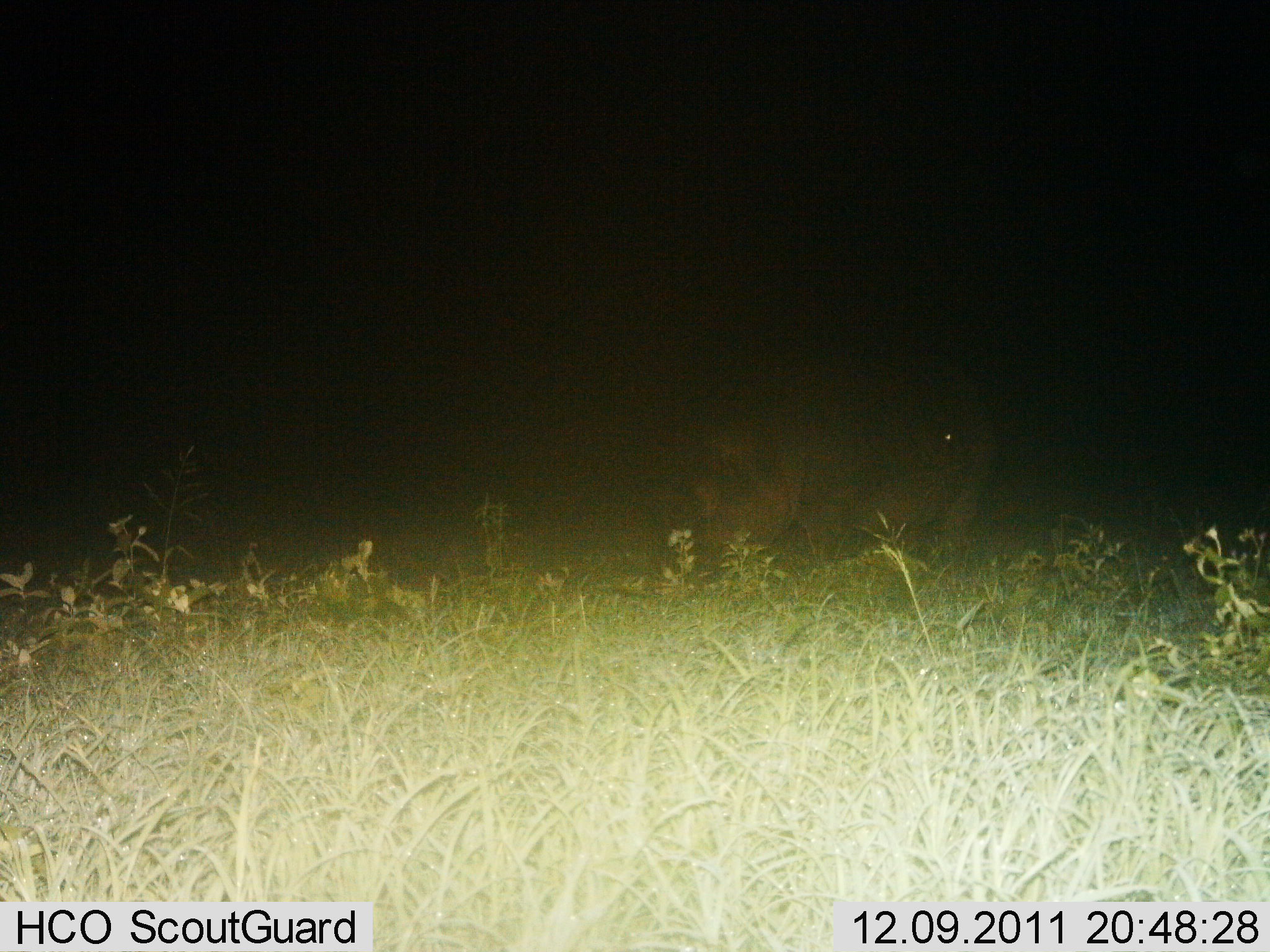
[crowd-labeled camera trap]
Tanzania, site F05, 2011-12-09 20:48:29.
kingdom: Animalia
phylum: Chordata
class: Mammalia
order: Artiodactyla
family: Hippopotamidae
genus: Hippopotamus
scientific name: Hippopotamus amphibius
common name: hippopotamus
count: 1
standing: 44%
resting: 0%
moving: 0%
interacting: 0%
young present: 0%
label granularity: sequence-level